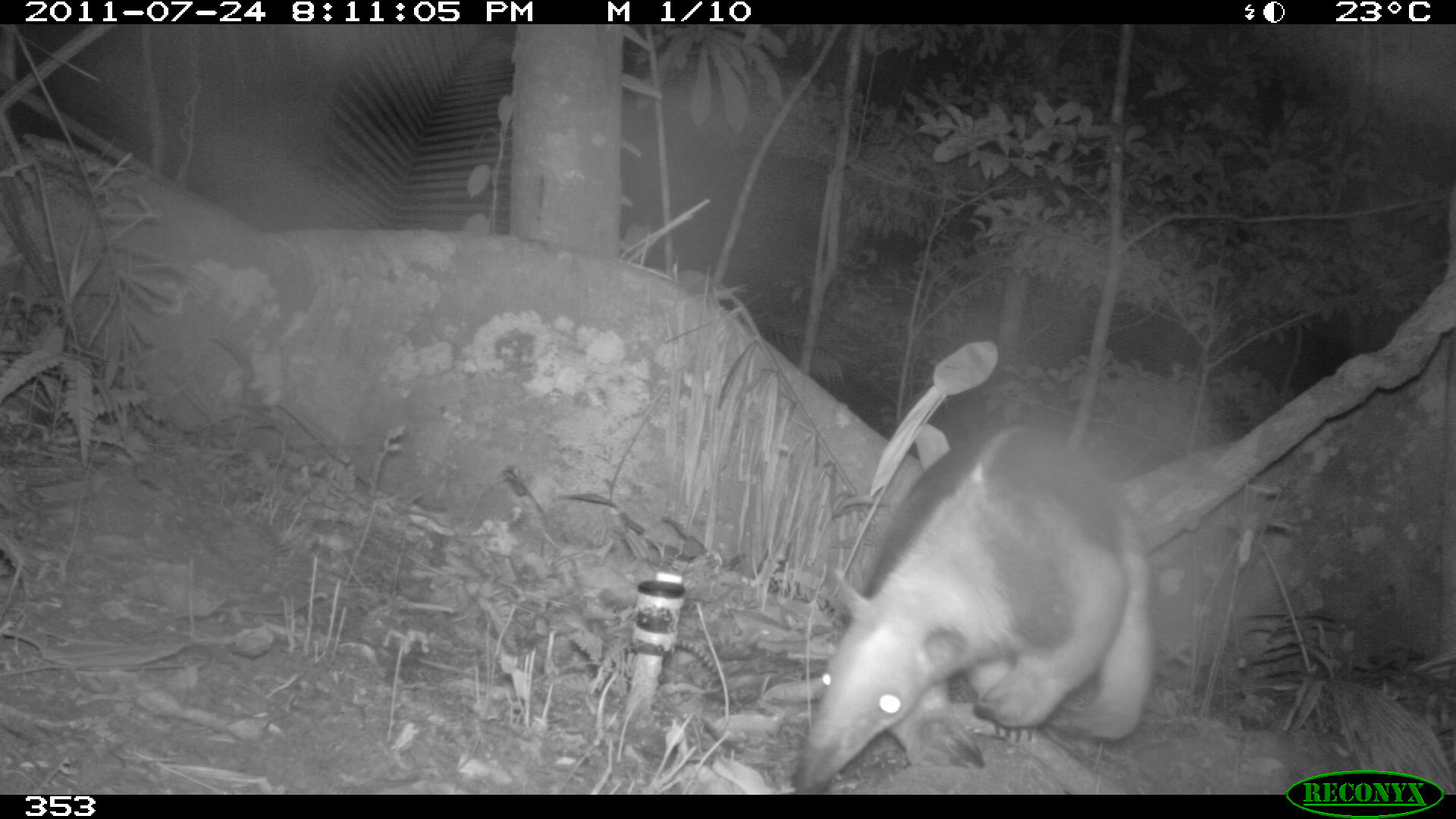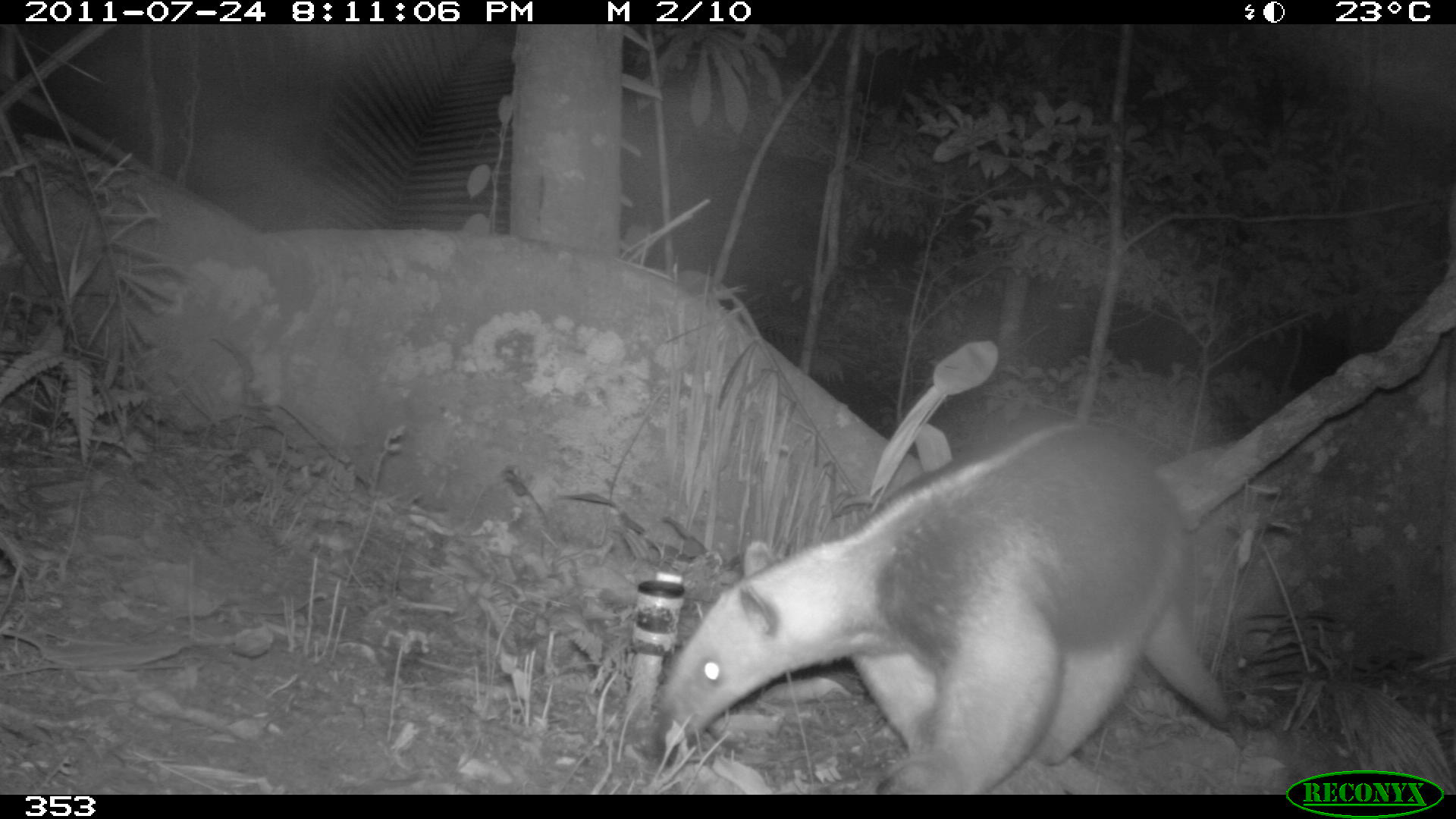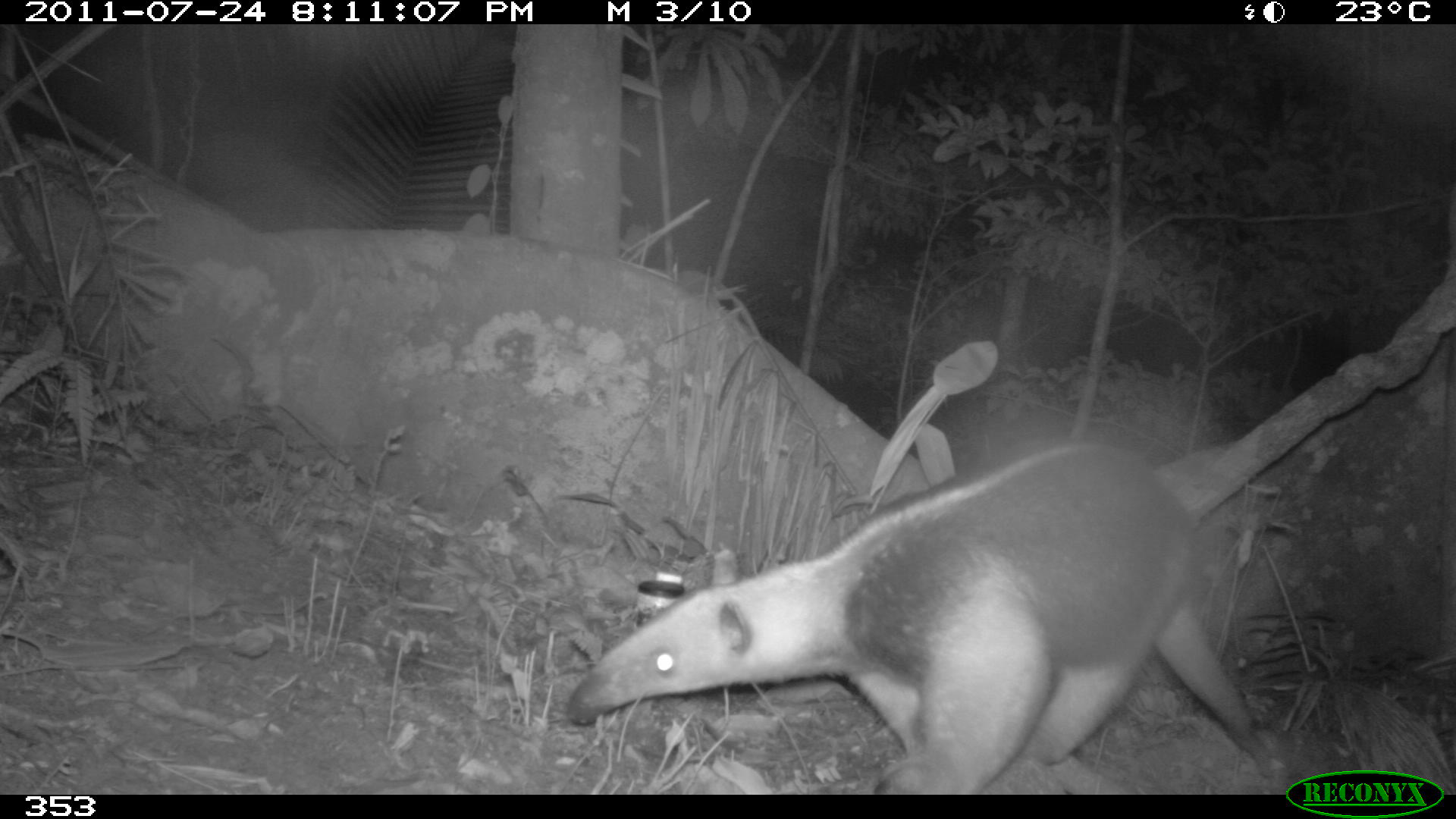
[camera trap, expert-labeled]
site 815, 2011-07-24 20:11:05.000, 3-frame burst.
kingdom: Animalia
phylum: Chordata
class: Mammalia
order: Pilosa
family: Myrmecophagidae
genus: Tamandua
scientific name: Tamandua tetradactyla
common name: southern tamandua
Tamandua tetradactyla (southern tamandua).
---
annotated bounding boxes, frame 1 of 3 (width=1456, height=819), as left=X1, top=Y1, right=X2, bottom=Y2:
tamandua tetradactyla: left=791, top=424, right=1156, bottom=792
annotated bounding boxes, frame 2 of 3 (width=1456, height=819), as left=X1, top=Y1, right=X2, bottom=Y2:
tamandua tetradactyla: left=656, top=420, right=1241, bottom=793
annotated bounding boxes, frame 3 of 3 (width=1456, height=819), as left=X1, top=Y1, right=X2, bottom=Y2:
tamandua tetradactyla: left=563, top=440, right=1278, bottom=790